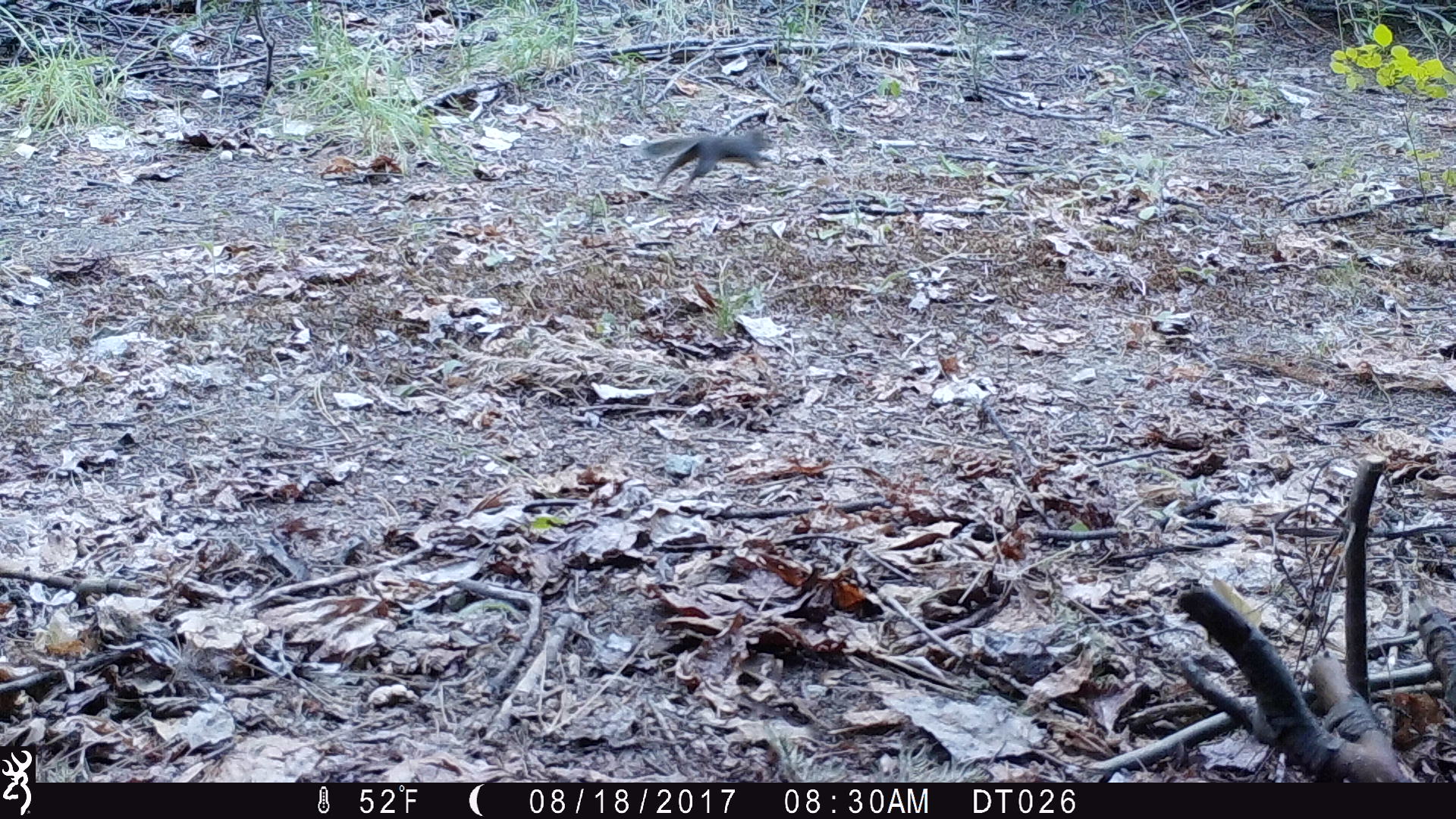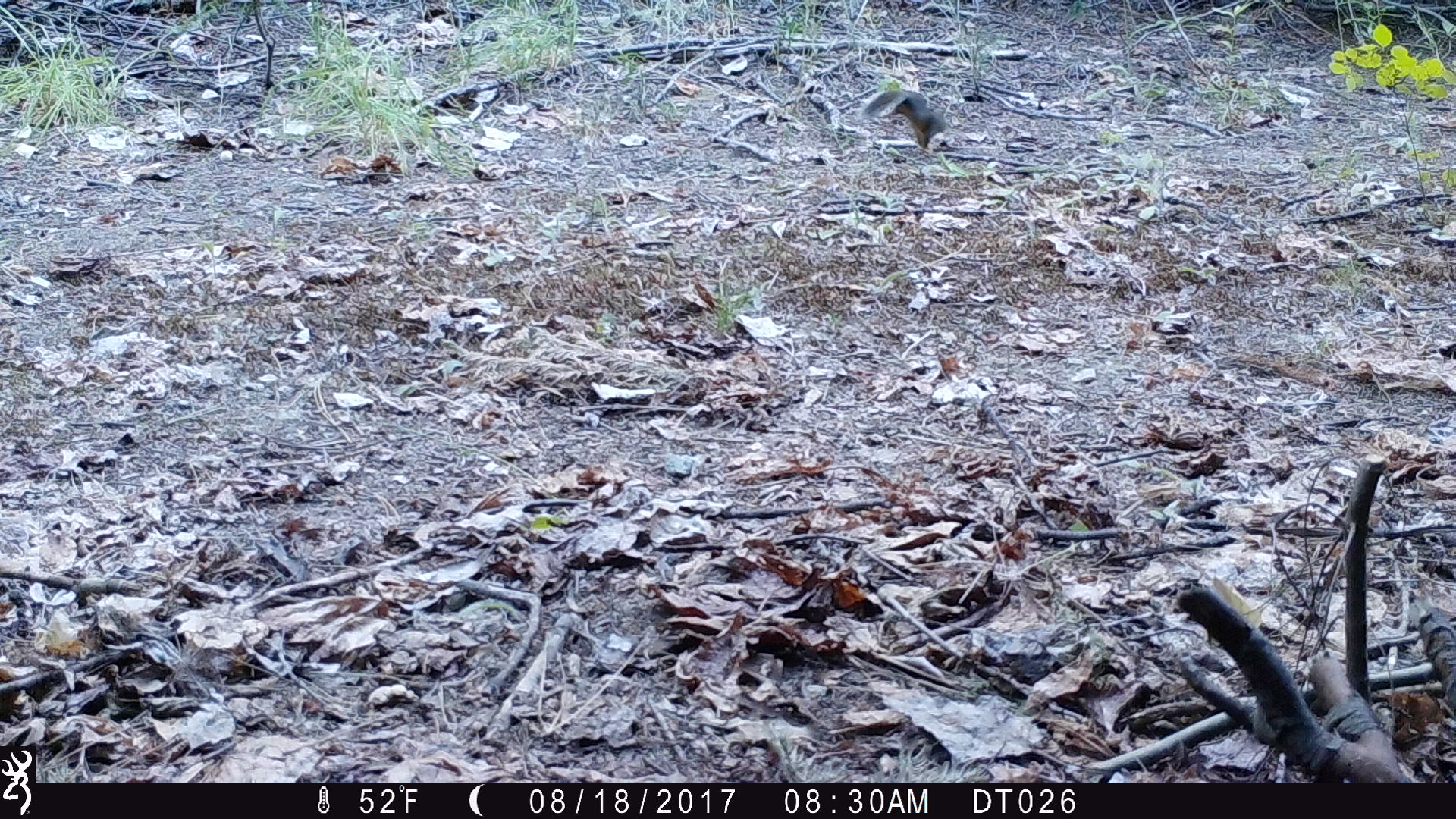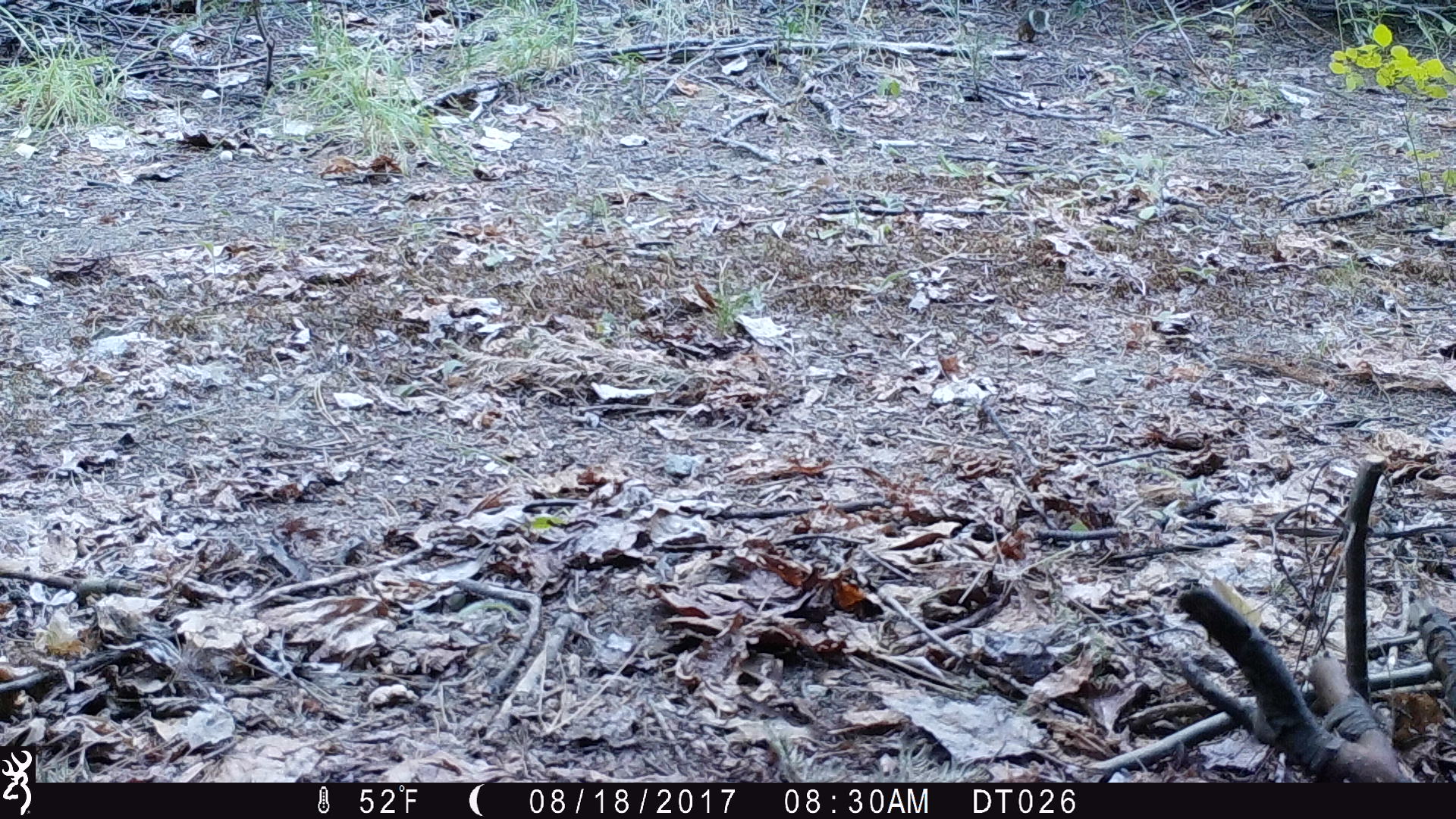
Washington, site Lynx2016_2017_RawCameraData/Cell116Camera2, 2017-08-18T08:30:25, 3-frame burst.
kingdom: Animalia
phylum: Chordata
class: Mammalia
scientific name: Mammalia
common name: small mammal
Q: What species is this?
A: Small mammal (Mammalia).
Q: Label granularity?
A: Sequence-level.